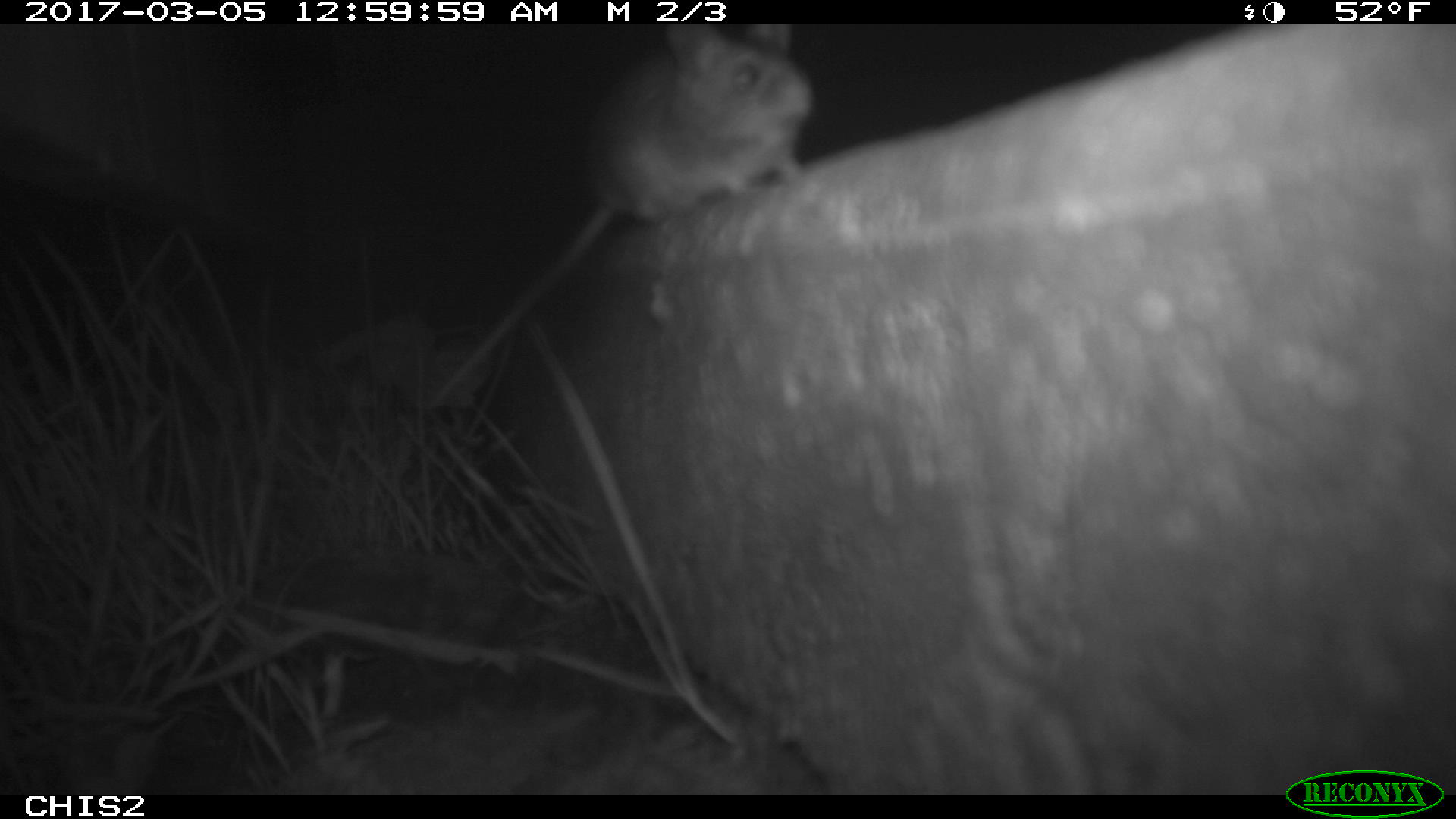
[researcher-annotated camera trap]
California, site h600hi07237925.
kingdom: Animalia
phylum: Chordata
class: Mammalia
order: Rodentia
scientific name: Rodentia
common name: rodent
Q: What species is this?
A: Rodent (Rodentia).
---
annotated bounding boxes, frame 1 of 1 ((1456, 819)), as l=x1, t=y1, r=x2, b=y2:
rodent: l=427, t=24, r=814, b=406